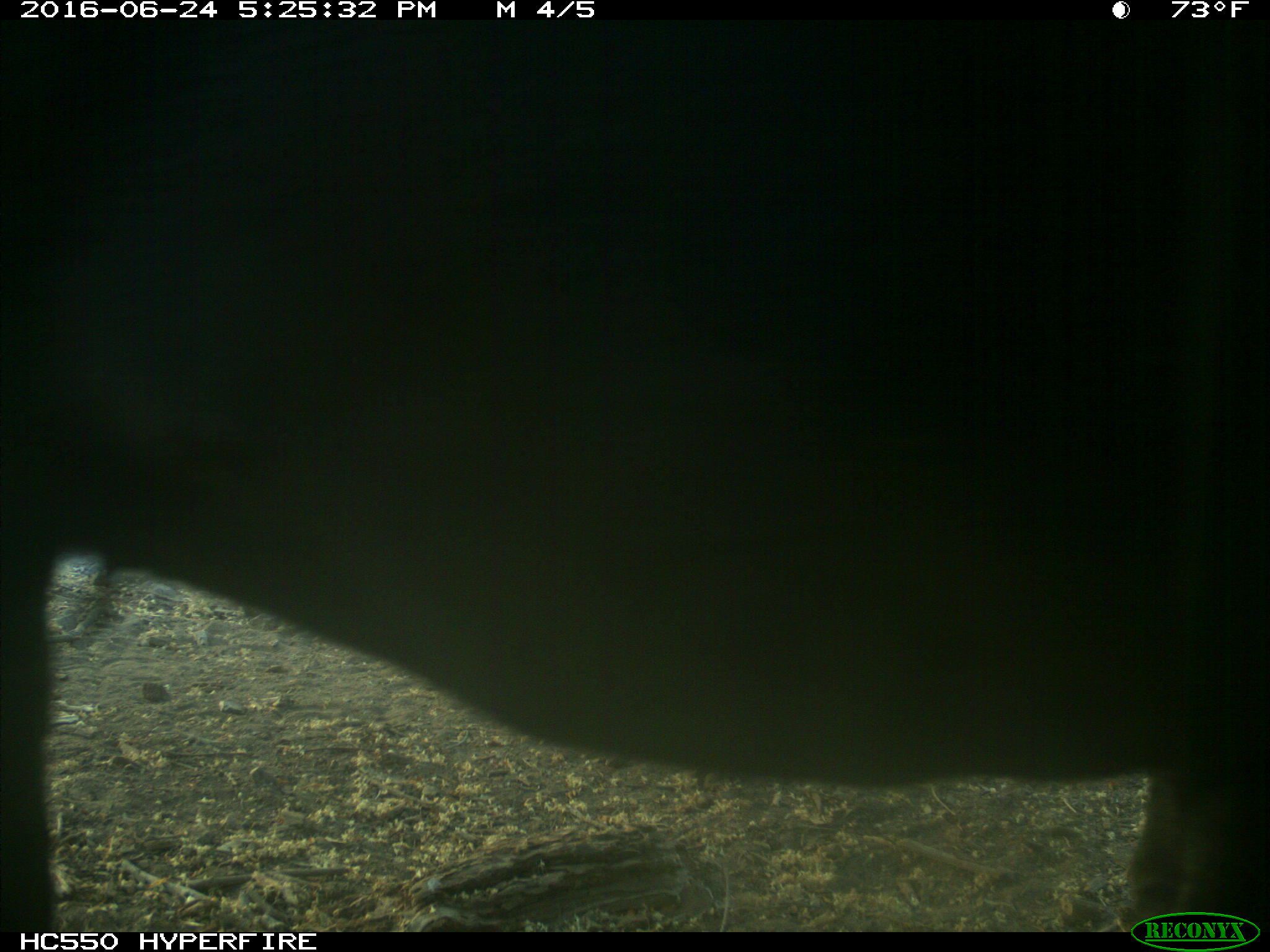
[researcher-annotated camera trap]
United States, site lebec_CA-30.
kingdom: Animalia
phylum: Chordata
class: Mammalia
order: Artiodactyla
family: Bovidae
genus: Bos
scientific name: Bos taurus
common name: domestic cow